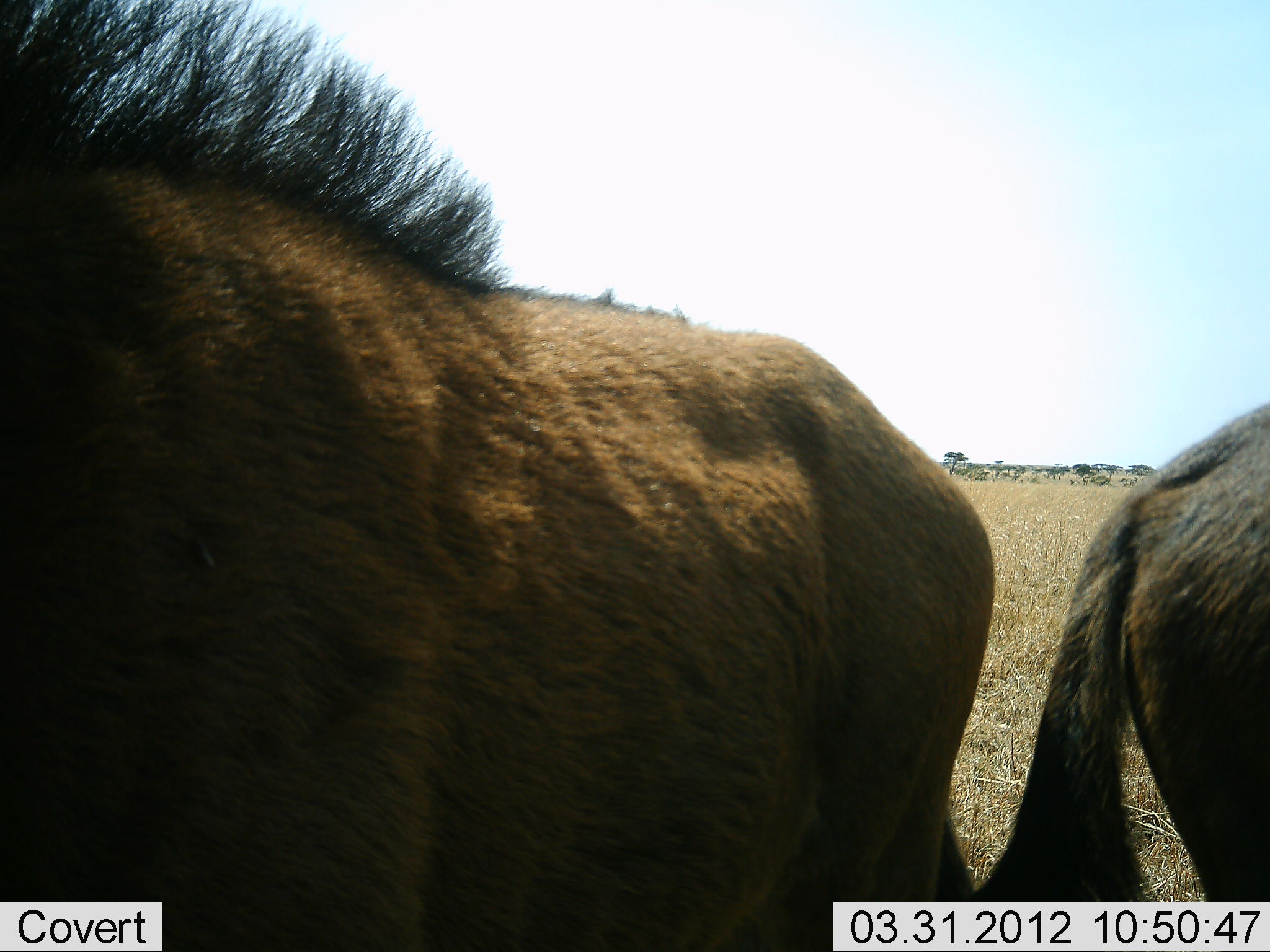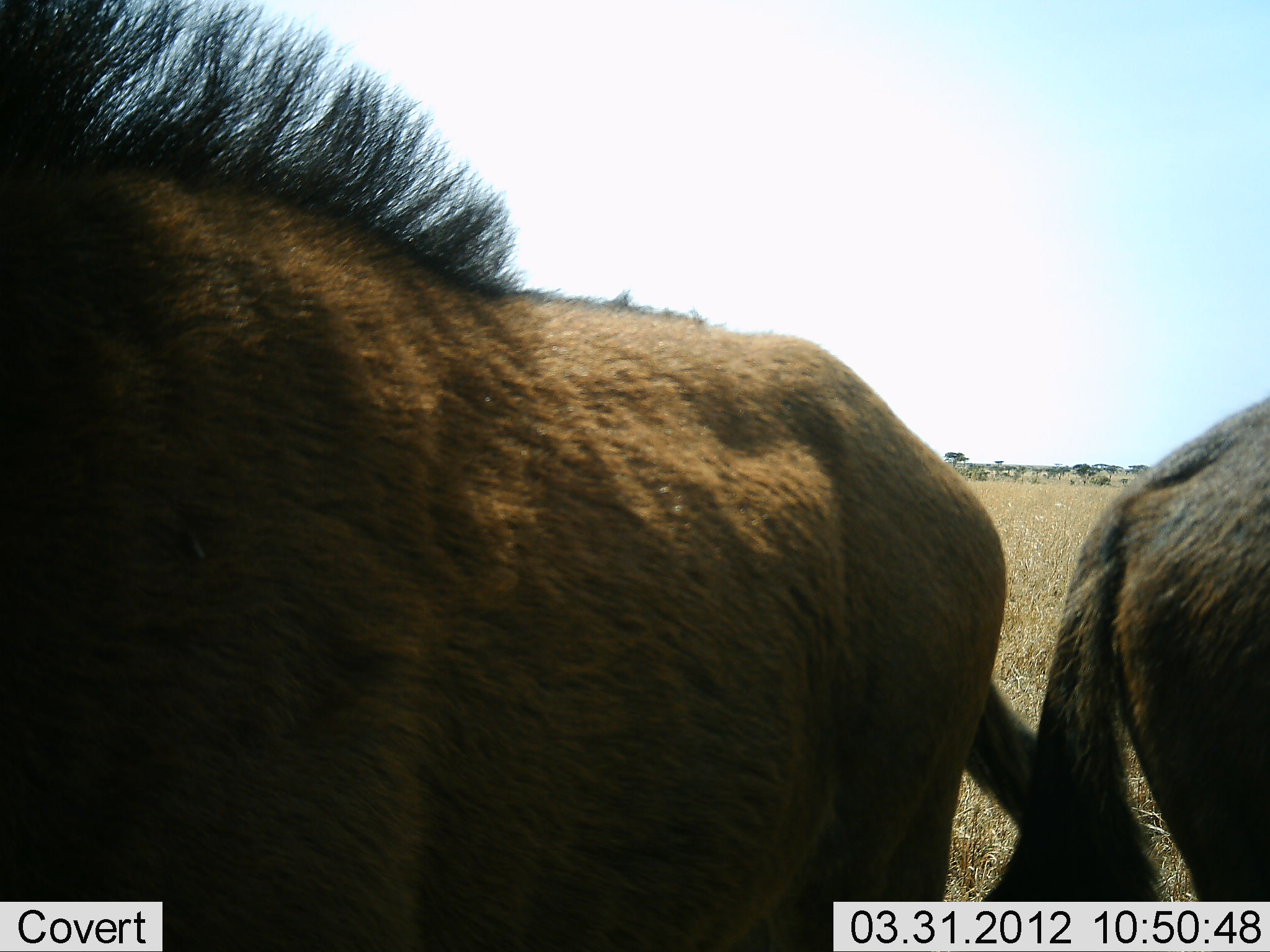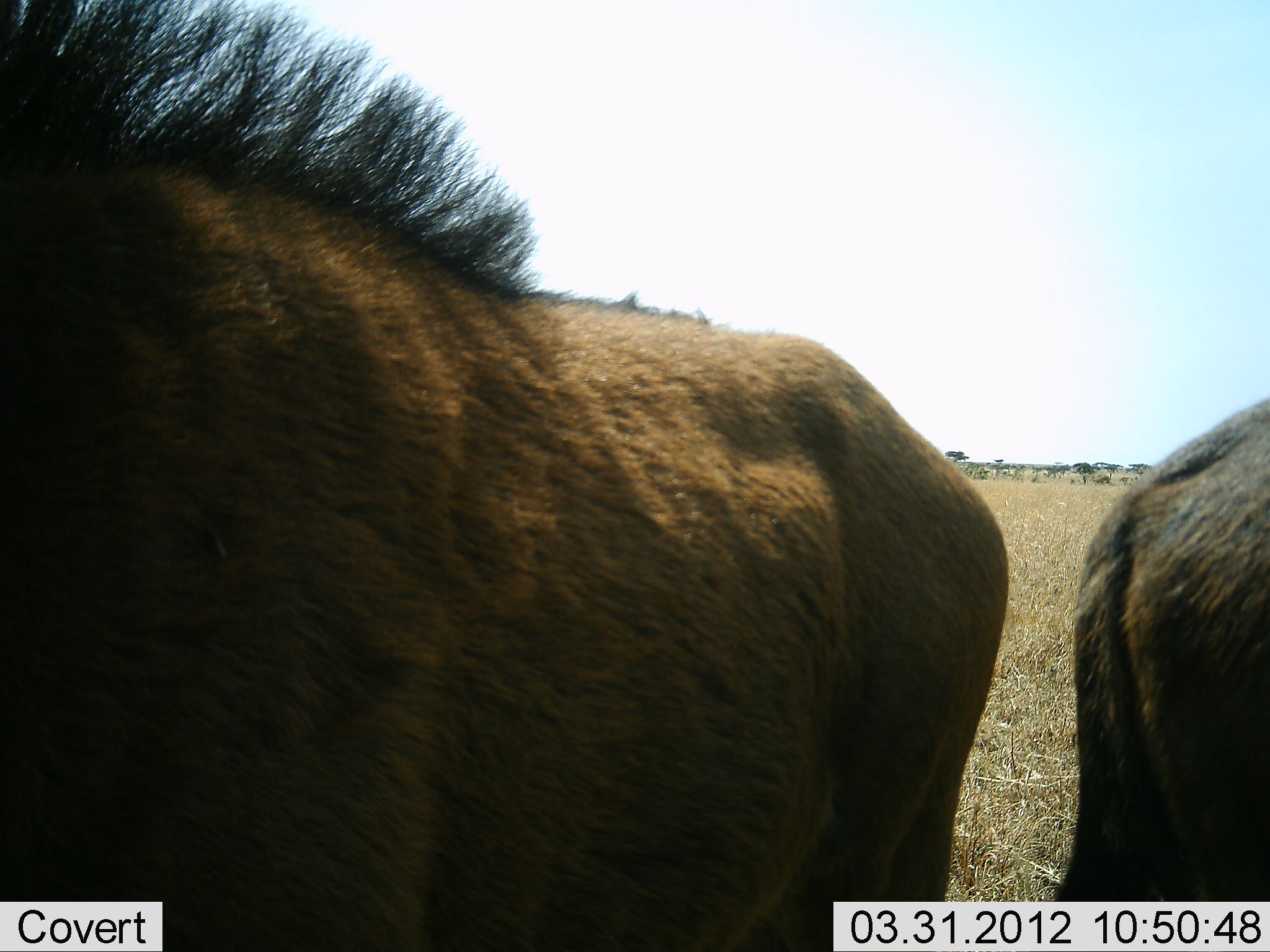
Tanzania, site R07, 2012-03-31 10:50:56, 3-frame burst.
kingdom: Animalia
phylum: Chordata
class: Mammalia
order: Artiodactyla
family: Bovidae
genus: Connochaetes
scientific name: Connochaetes taurinus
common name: blue wildebeest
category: wildebeest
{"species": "wildebeest (blue wildebeest) (Connochaetes taurinus)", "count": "2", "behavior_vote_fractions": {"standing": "100%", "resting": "12%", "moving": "0%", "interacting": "0%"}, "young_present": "25%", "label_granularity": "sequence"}